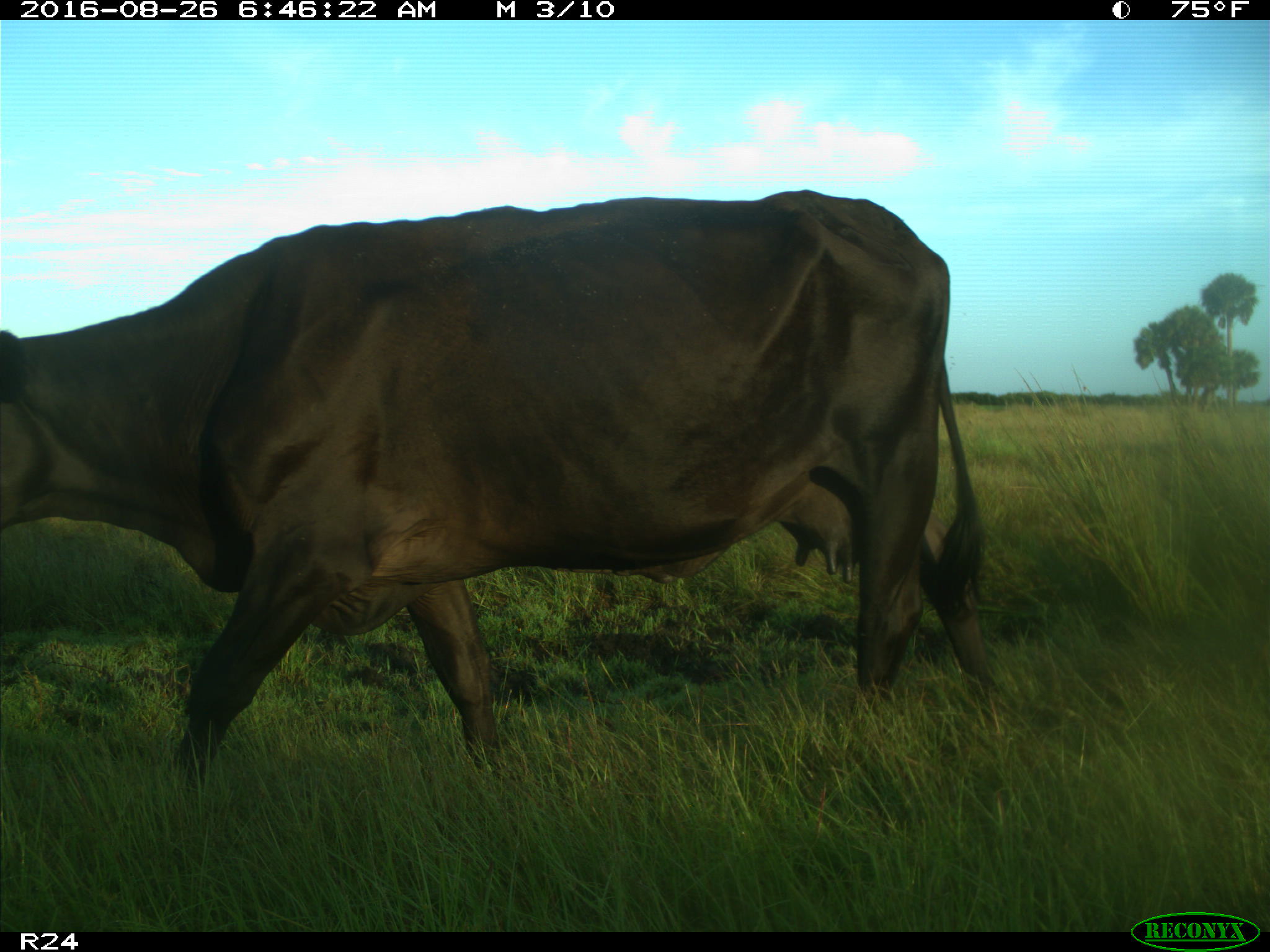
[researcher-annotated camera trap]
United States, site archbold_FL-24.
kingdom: Animalia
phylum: Chordata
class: Mammalia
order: Artiodactyla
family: Bovidae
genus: Bos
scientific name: Bos taurus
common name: domestic cow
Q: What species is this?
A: Bos taurus (domestic cow).